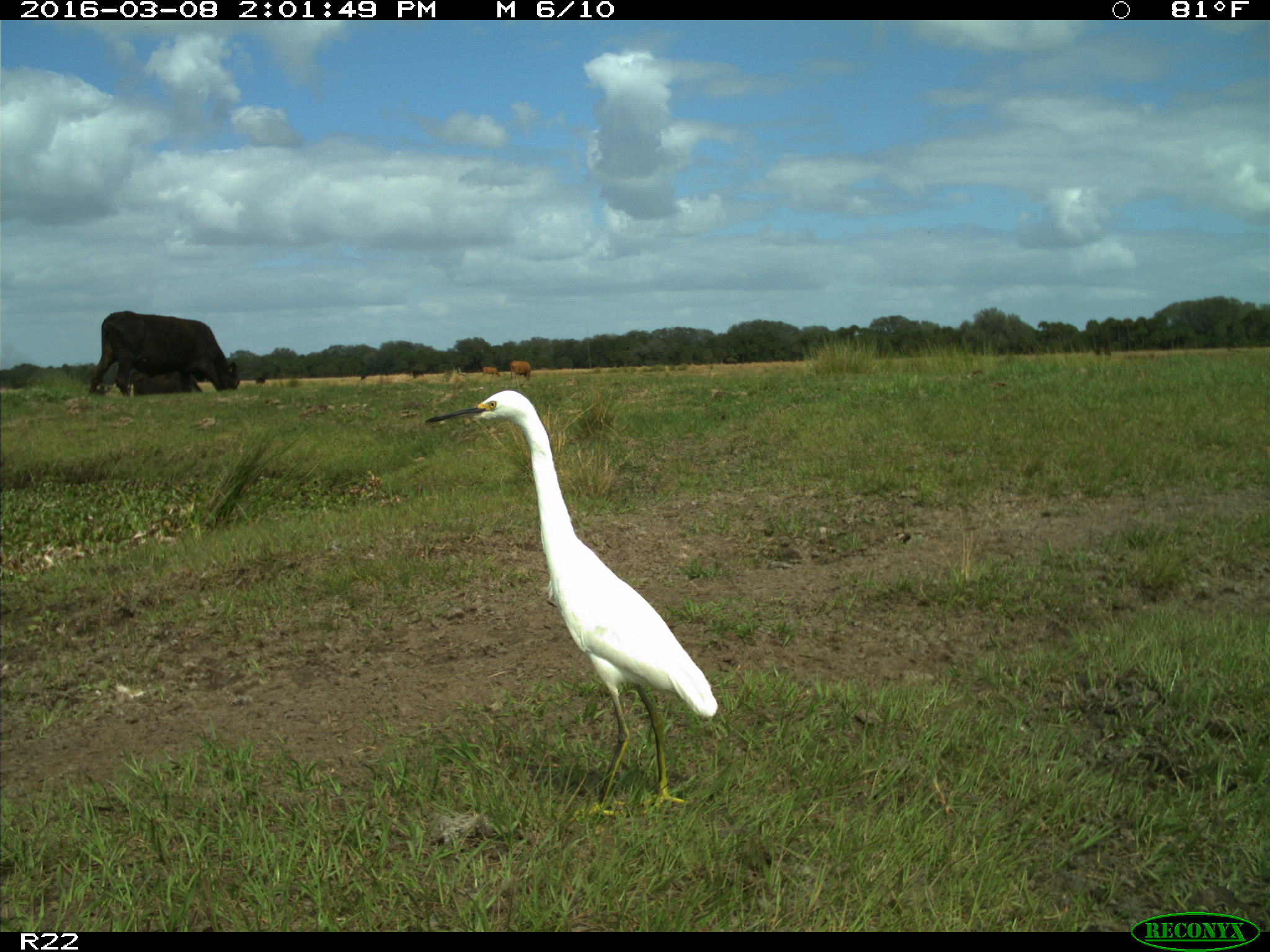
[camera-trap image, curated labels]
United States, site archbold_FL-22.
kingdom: Animalia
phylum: Chordata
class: Mammalia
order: Artiodactyla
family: Bovidae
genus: Bos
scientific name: Bos taurus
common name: domestic cow